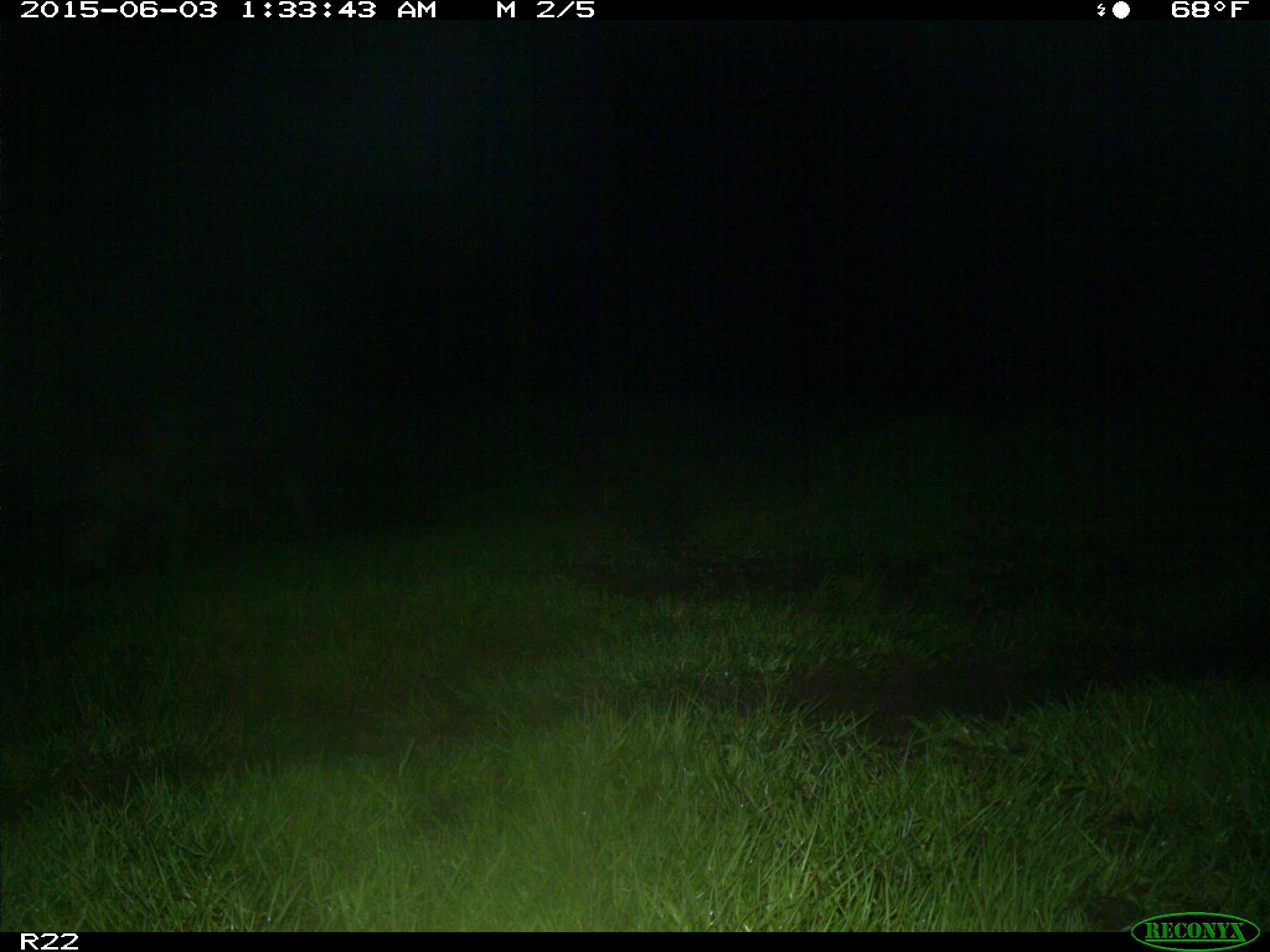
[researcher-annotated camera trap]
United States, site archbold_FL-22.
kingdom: Animalia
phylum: Chordata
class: Mammalia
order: Artiodactyla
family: Bovidae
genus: Bos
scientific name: Bos taurus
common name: domestic cow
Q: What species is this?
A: Bos taurus (domestic cow).